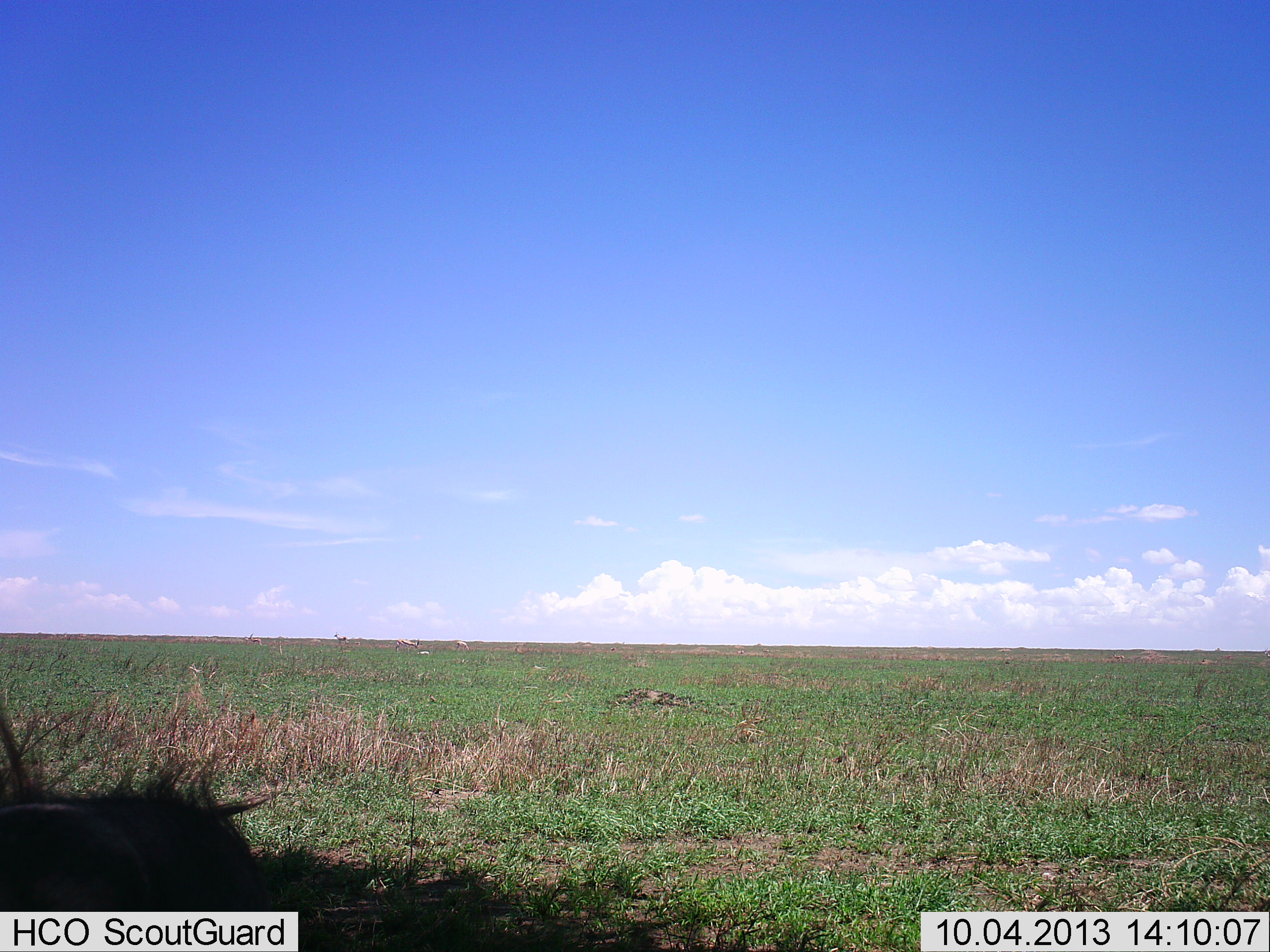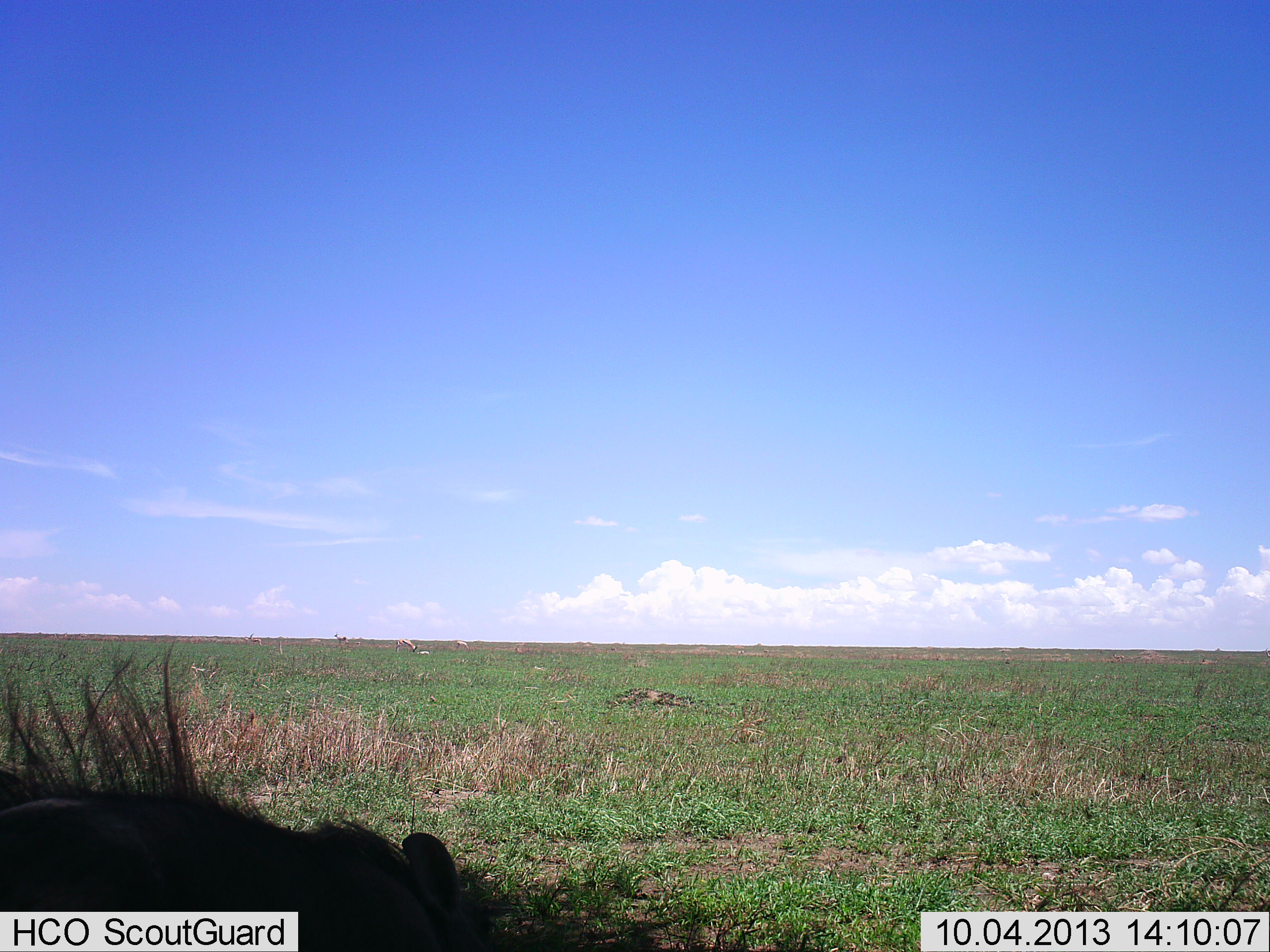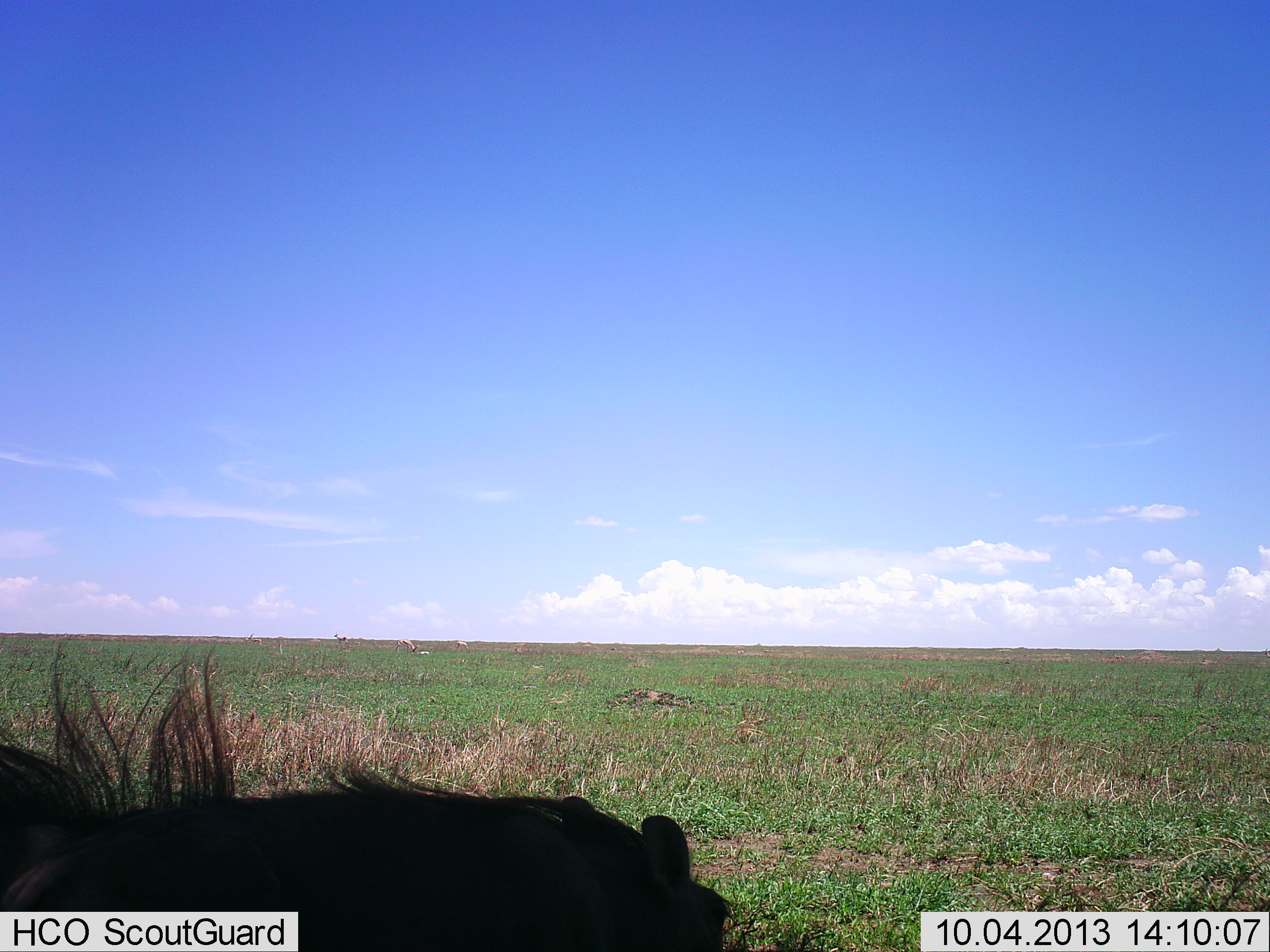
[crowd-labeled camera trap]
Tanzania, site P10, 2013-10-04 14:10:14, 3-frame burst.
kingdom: Animalia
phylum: Chordata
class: Mammalia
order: Artiodactyla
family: Suidae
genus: Phacochoerus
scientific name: Phacochoerus africanus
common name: warthog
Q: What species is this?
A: Warthog (Phacochoerus africanus).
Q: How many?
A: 1.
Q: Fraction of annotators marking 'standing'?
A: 6%.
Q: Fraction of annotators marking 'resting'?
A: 0%.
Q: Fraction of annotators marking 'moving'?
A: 94%.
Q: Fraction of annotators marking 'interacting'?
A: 0%.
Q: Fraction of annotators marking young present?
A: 0%.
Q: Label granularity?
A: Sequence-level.